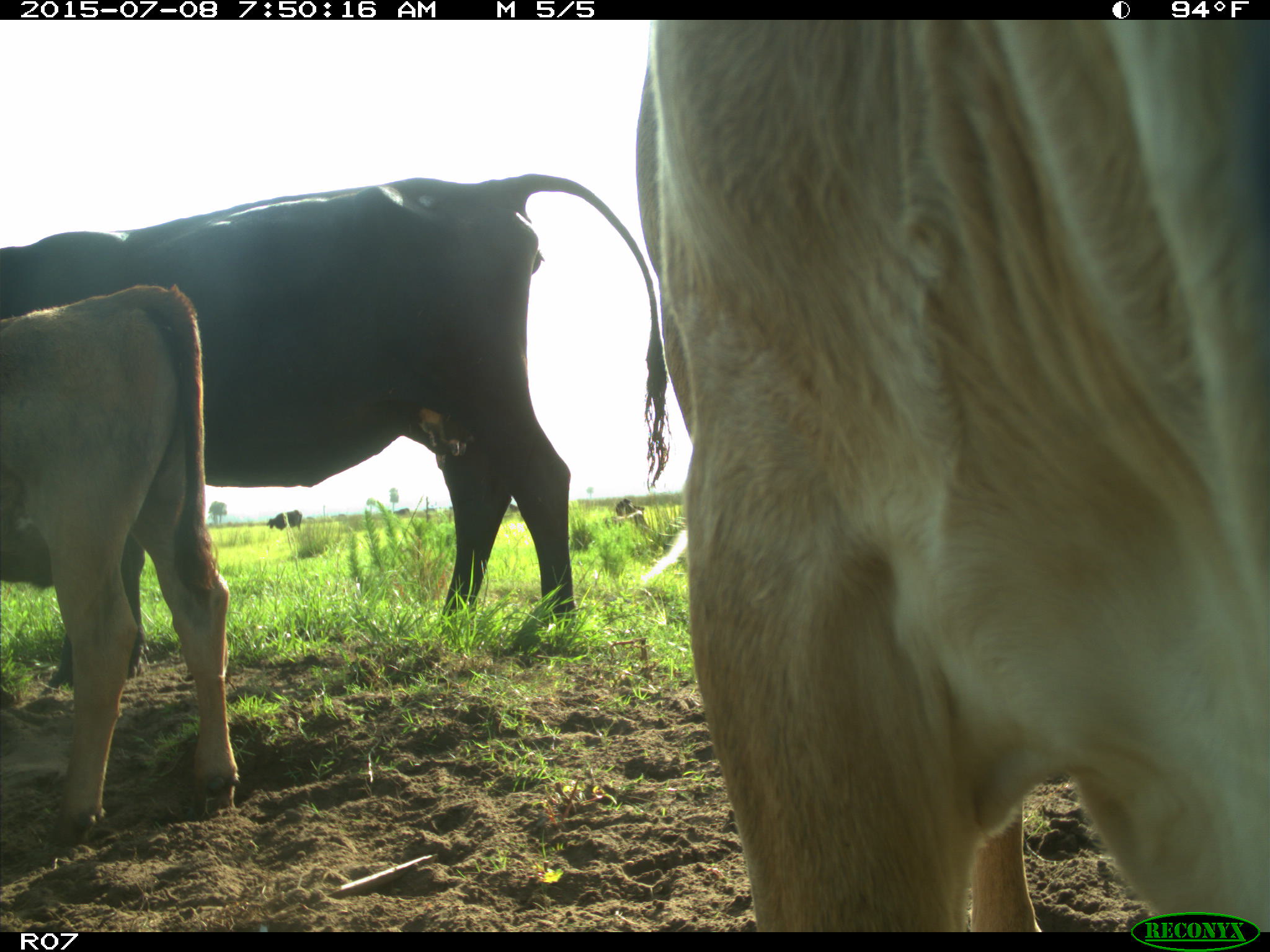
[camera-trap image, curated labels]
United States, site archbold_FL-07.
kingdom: Animalia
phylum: Chordata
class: Mammalia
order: Artiodactyla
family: Bovidae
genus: Bos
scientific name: Bos taurus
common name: domestic cow